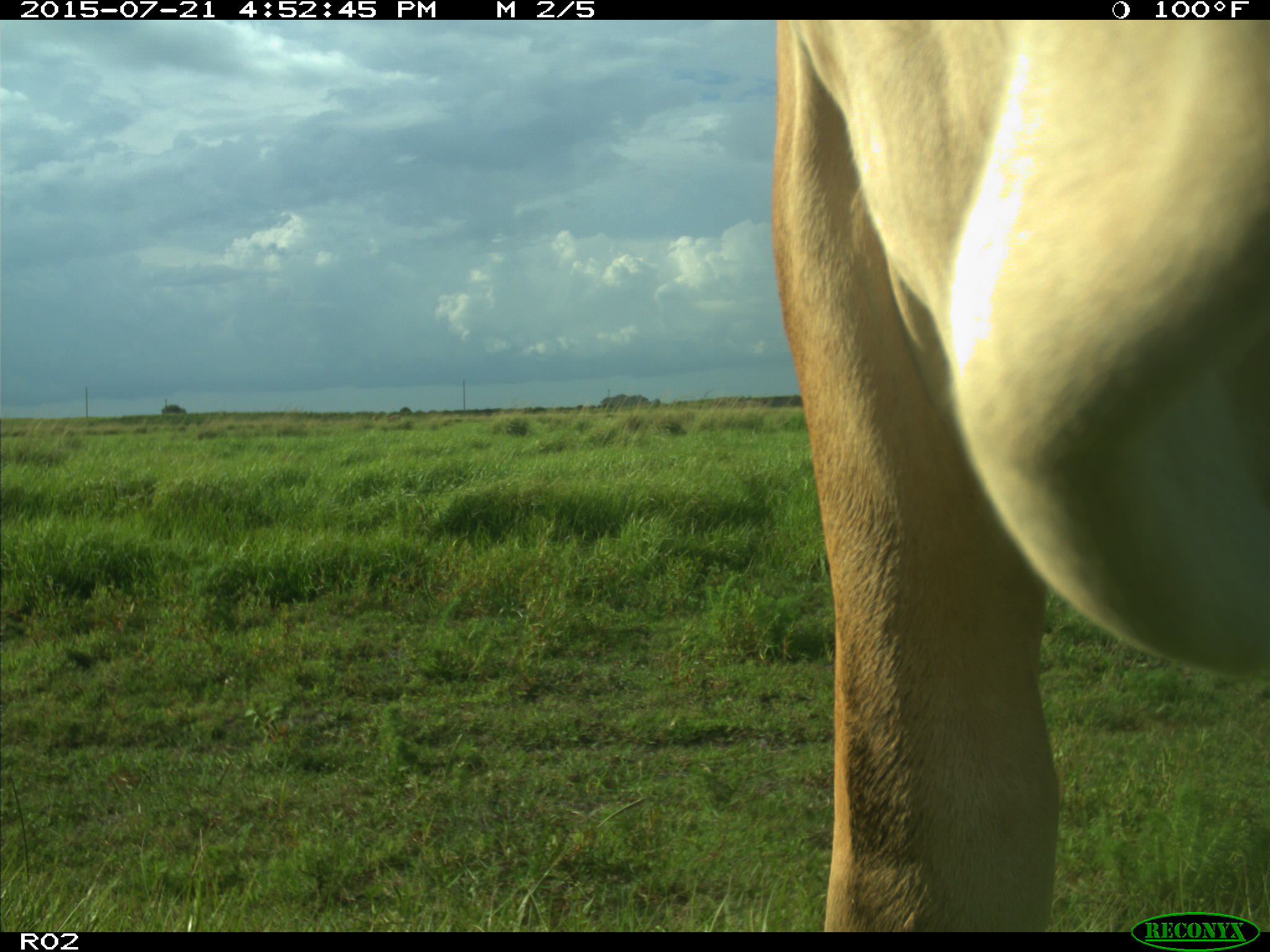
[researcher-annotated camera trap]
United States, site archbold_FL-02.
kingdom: Animalia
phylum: Chordata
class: Mammalia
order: Artiodactyla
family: Bovidae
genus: Bos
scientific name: Bos taurus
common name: domestic cow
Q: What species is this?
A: Bos taurus (domestic cow).